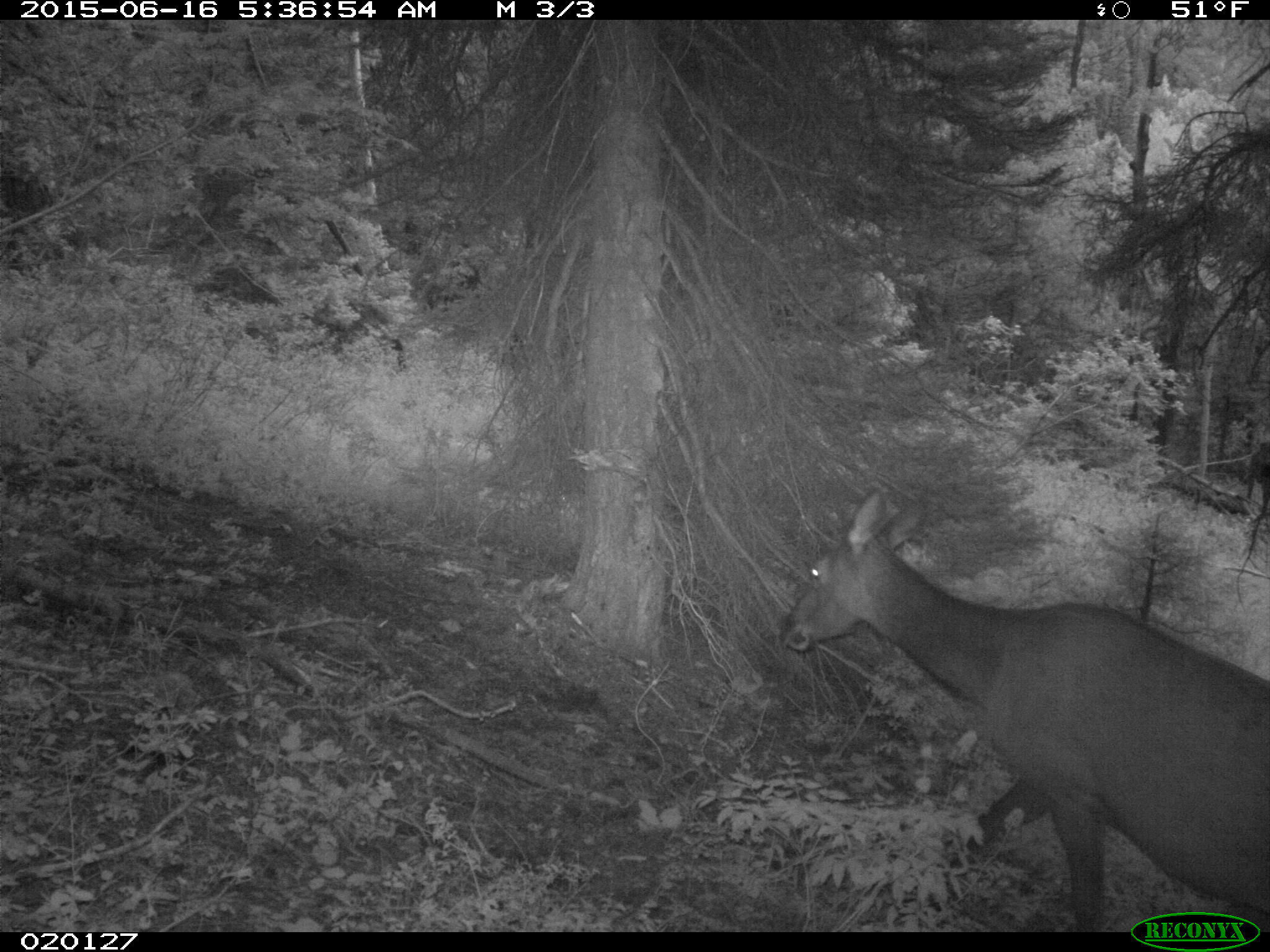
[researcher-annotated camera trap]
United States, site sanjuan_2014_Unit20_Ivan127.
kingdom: Animalia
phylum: Chordata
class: Mammalia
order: Artiodactyla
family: Cervidae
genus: Cervus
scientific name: Cervus elaphus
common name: red deer